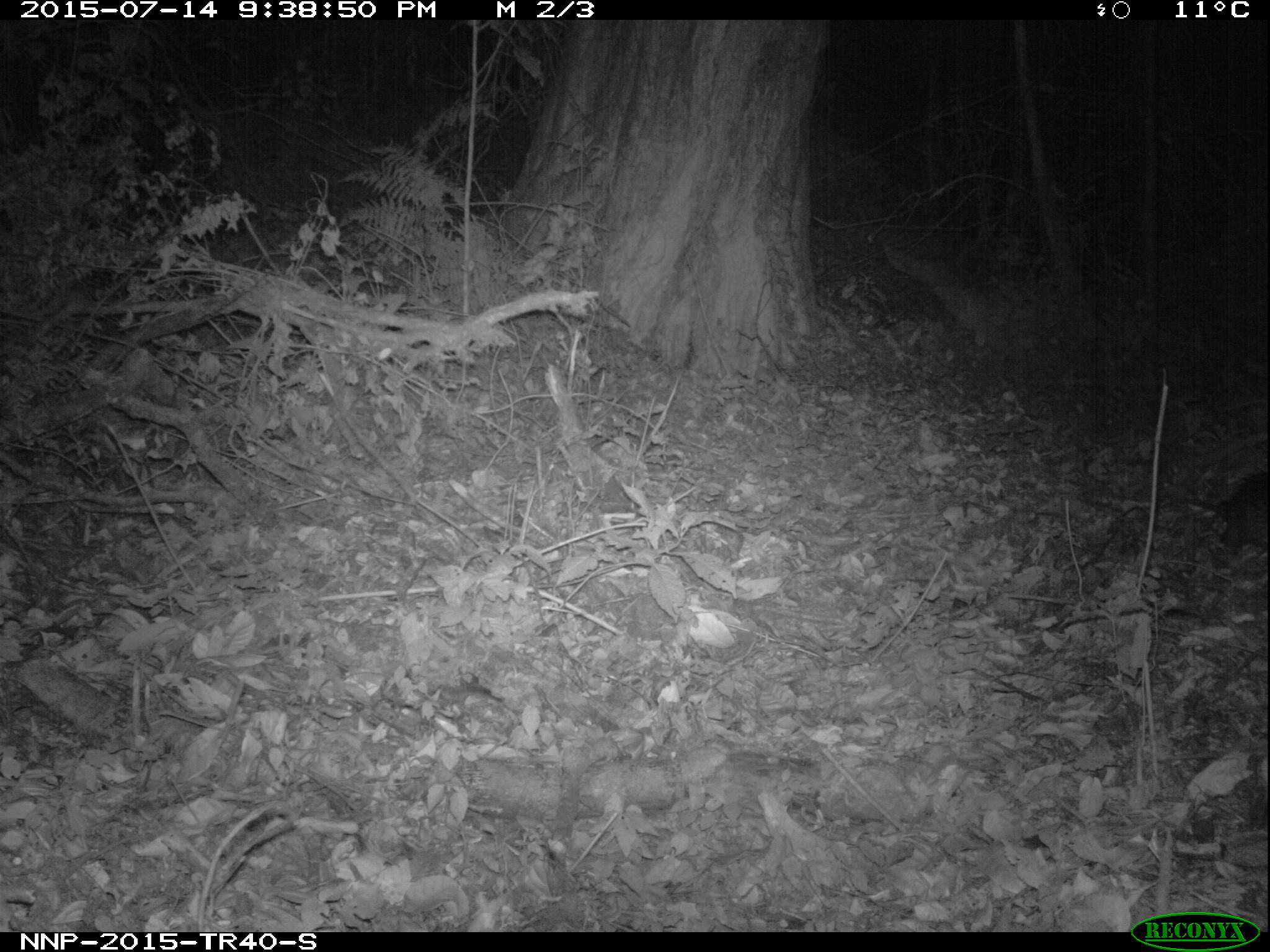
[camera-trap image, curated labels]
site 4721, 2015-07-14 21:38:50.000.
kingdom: Animalia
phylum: Chordata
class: Mammalia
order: Artiodactyla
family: Bovidae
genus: Cephalophus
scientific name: Cephalophus nigrifrons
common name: black-fronted duiker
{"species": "Cephalophus nigrifrons (black-fronted duiker)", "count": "1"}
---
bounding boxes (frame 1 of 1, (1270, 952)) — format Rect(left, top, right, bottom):
cephalophus nigrifrons: Rect(1179, 469, 1270, 554)